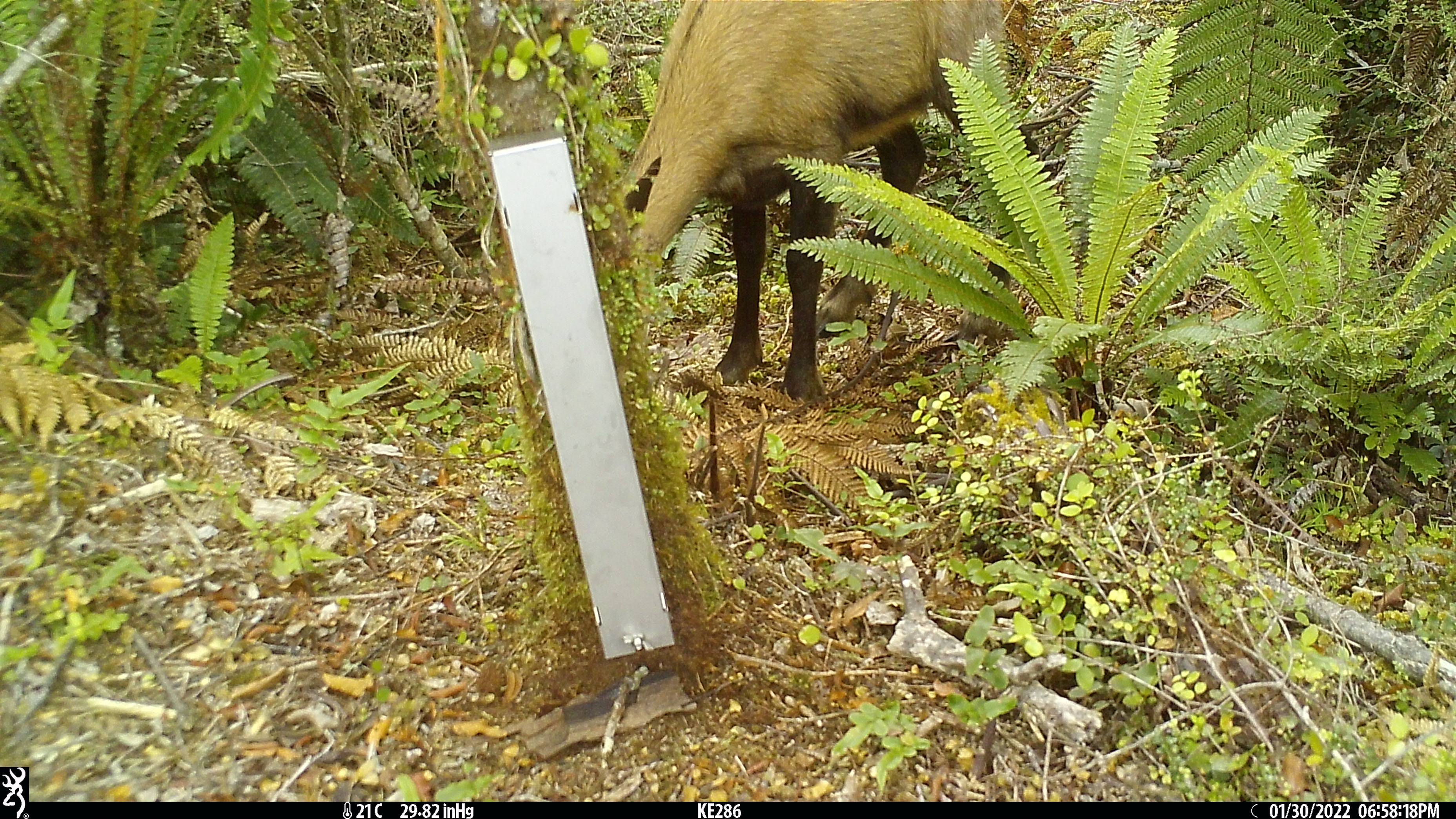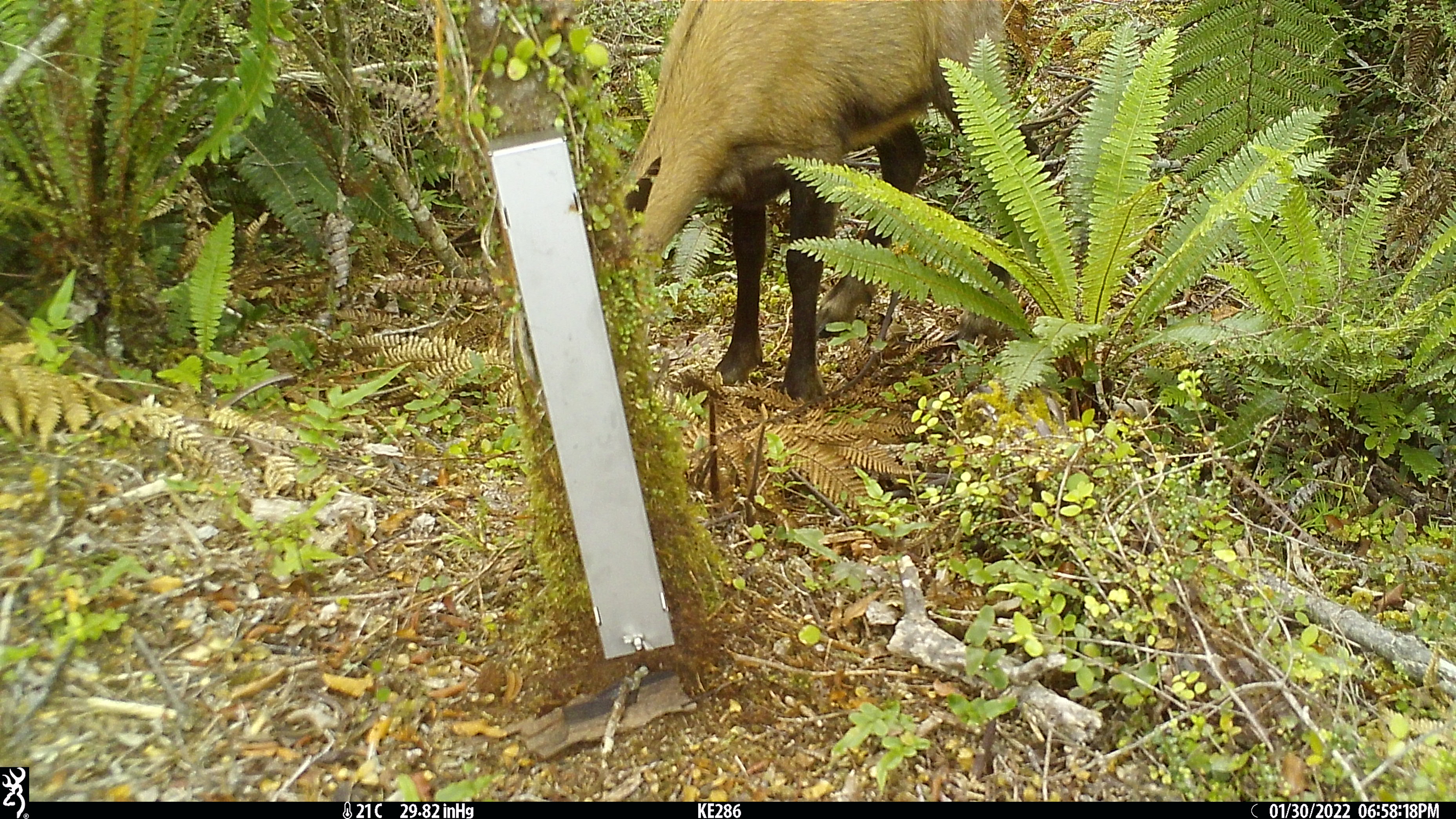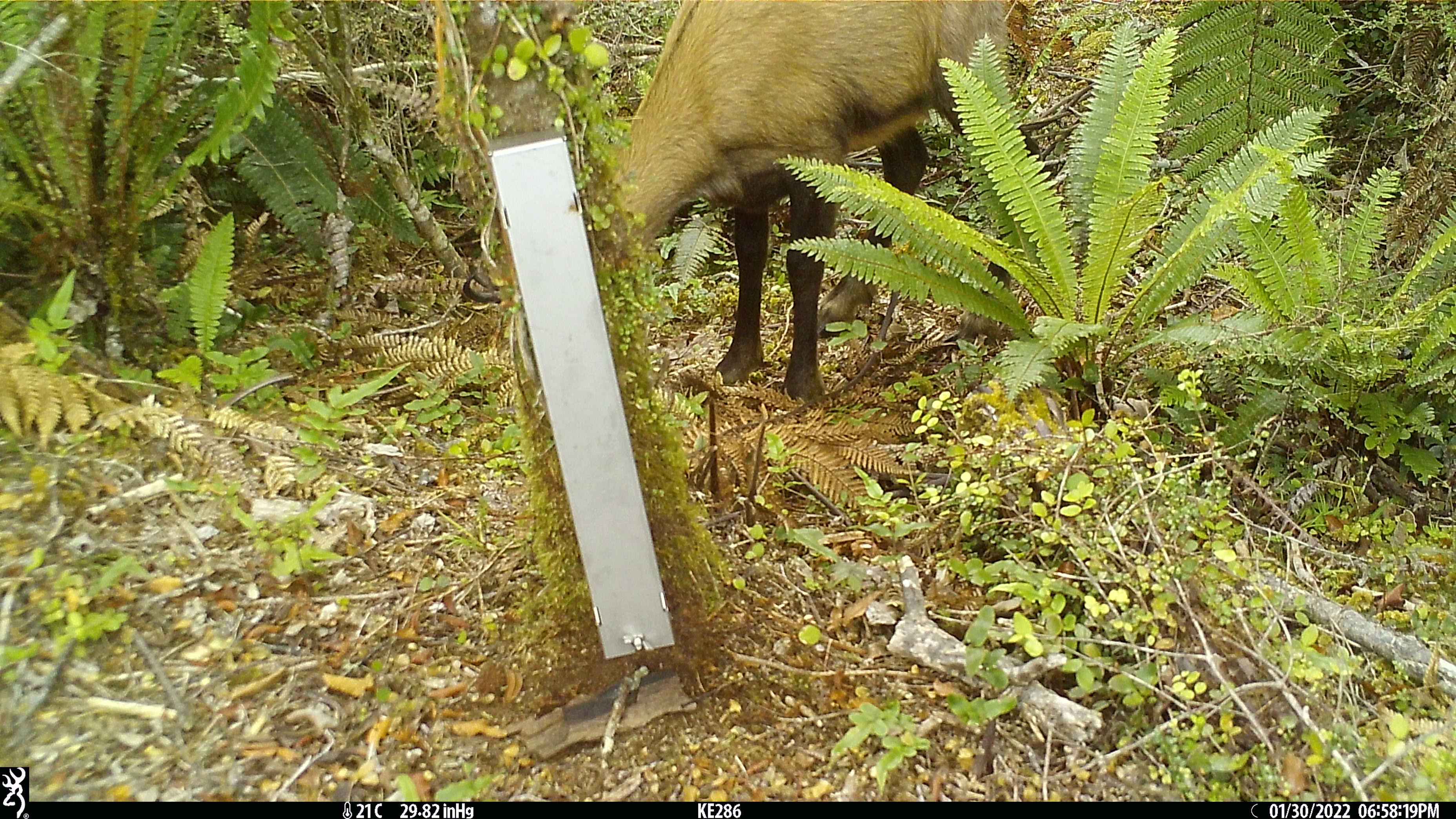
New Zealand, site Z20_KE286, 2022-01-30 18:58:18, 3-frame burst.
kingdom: Animalia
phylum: Chordata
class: Mammalia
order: Artiodactyla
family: Bovidae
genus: Rupicapra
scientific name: Rupicapra rupicapra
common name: alpine chamois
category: chamois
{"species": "chamois (alpine chamois) (Rupicapra rupicapra)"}